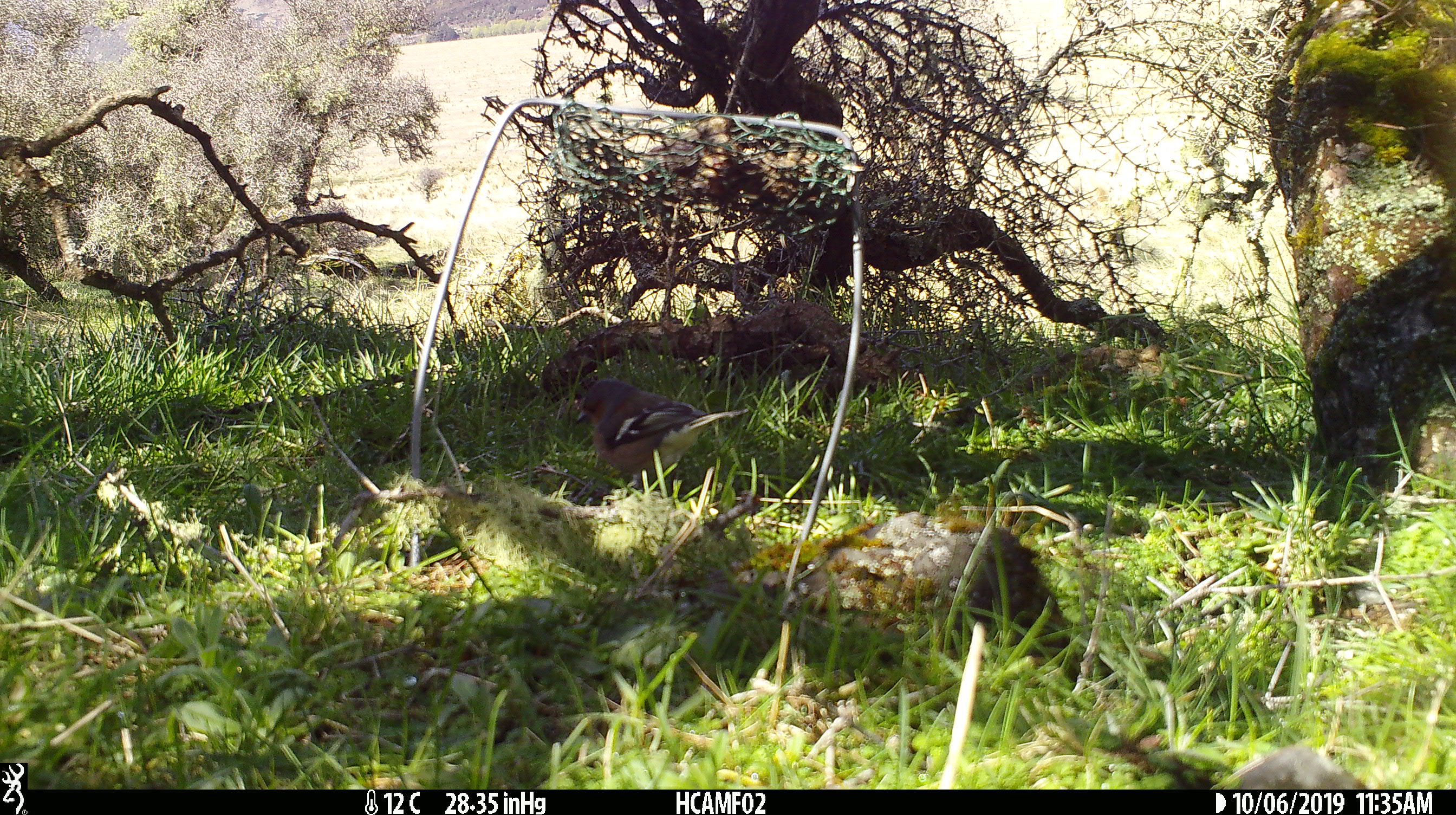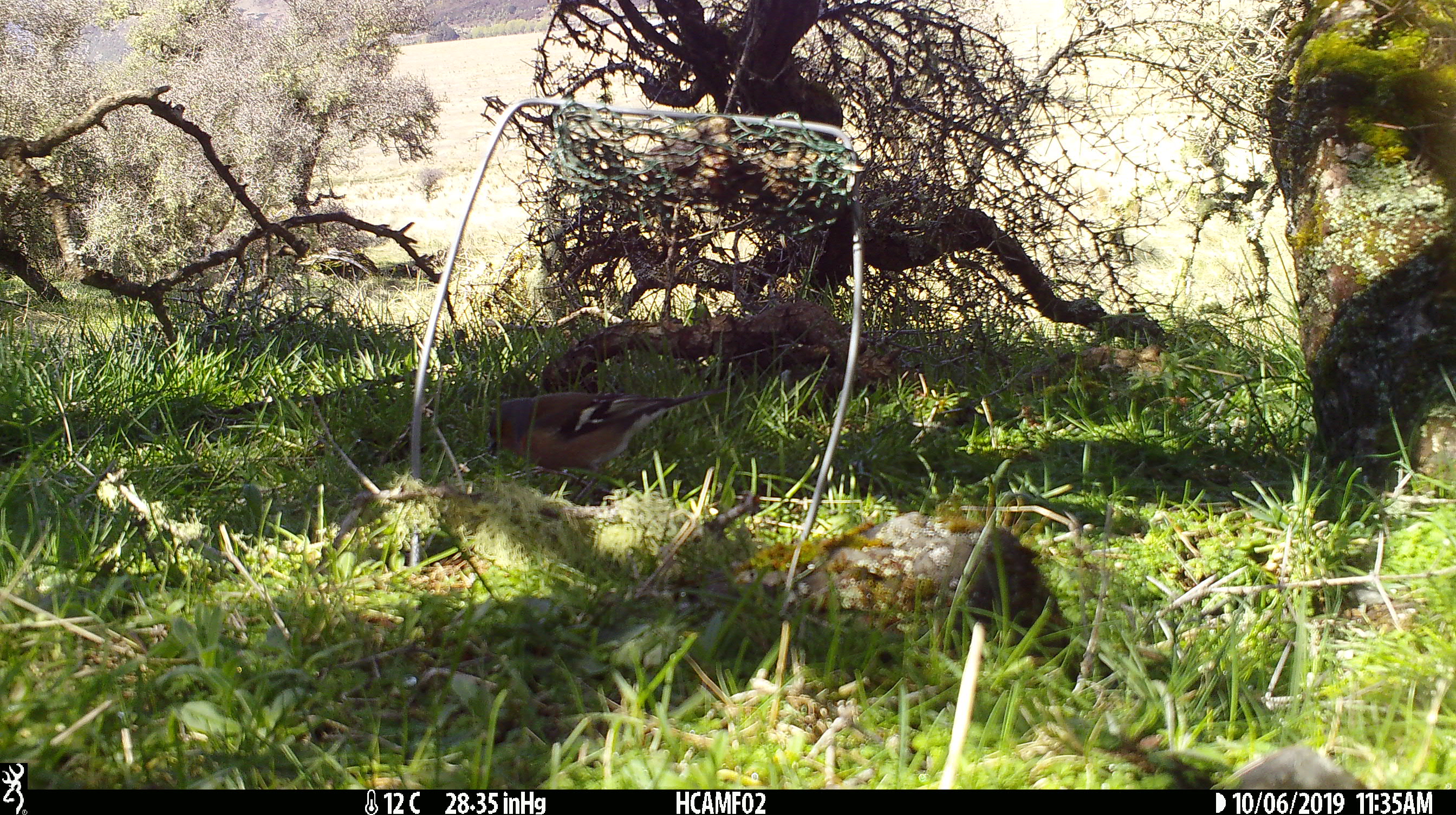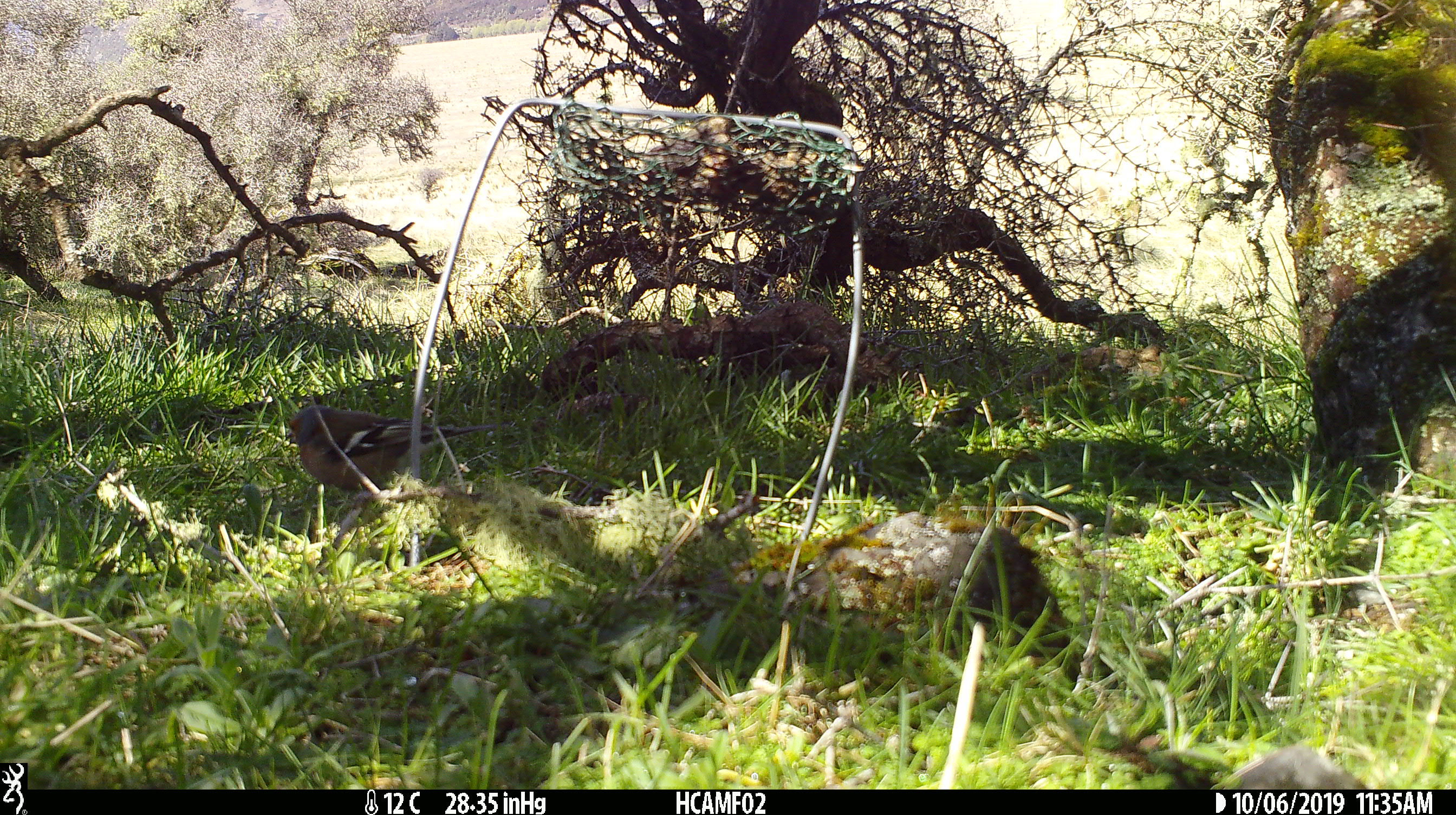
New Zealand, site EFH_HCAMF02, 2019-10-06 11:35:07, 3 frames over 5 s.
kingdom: Animalia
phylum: Chordata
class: Aves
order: Passeriformes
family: Fringillidae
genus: Fringilla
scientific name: Fringilla coelebs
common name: common chaffinch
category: chaffinch